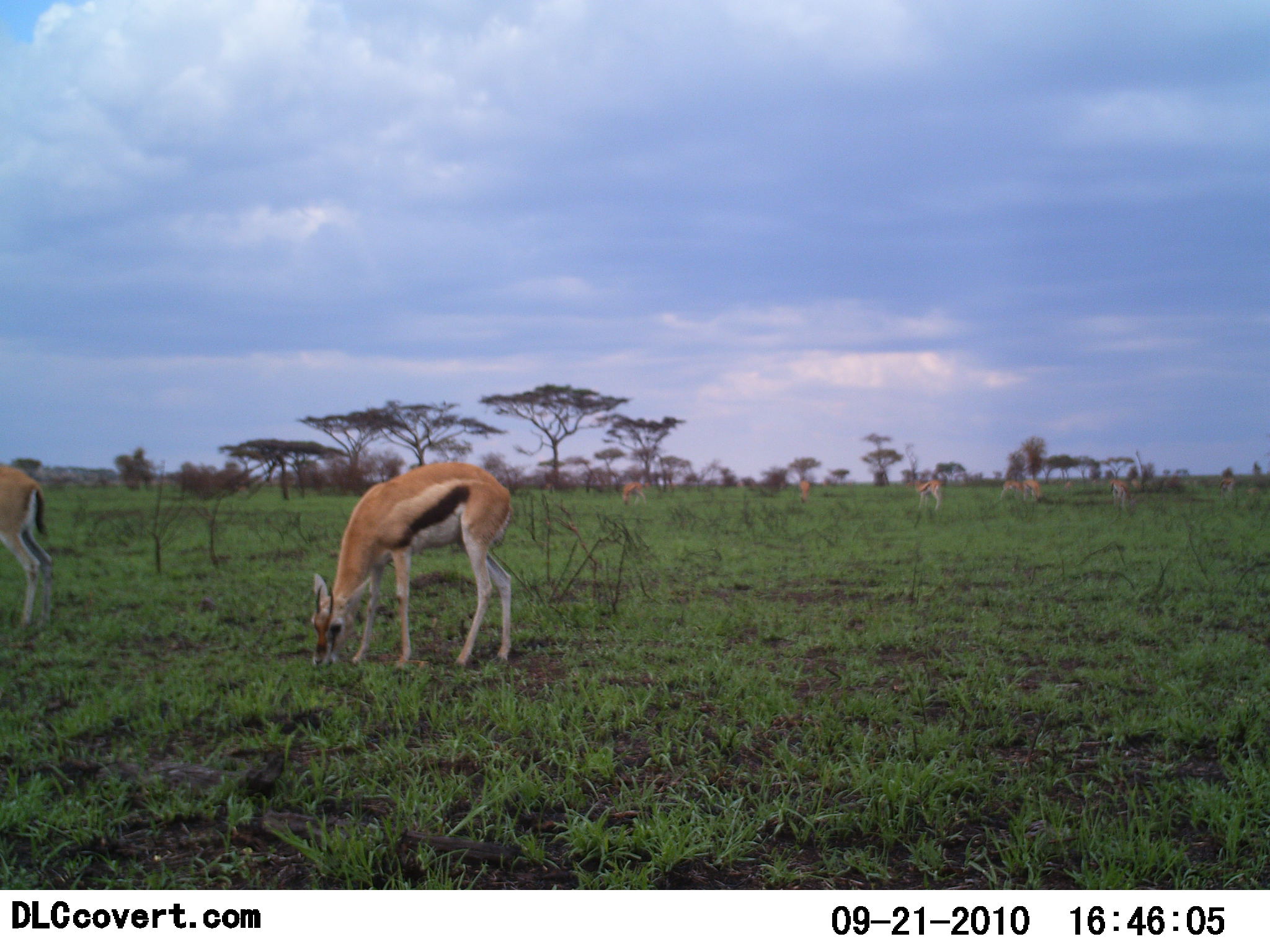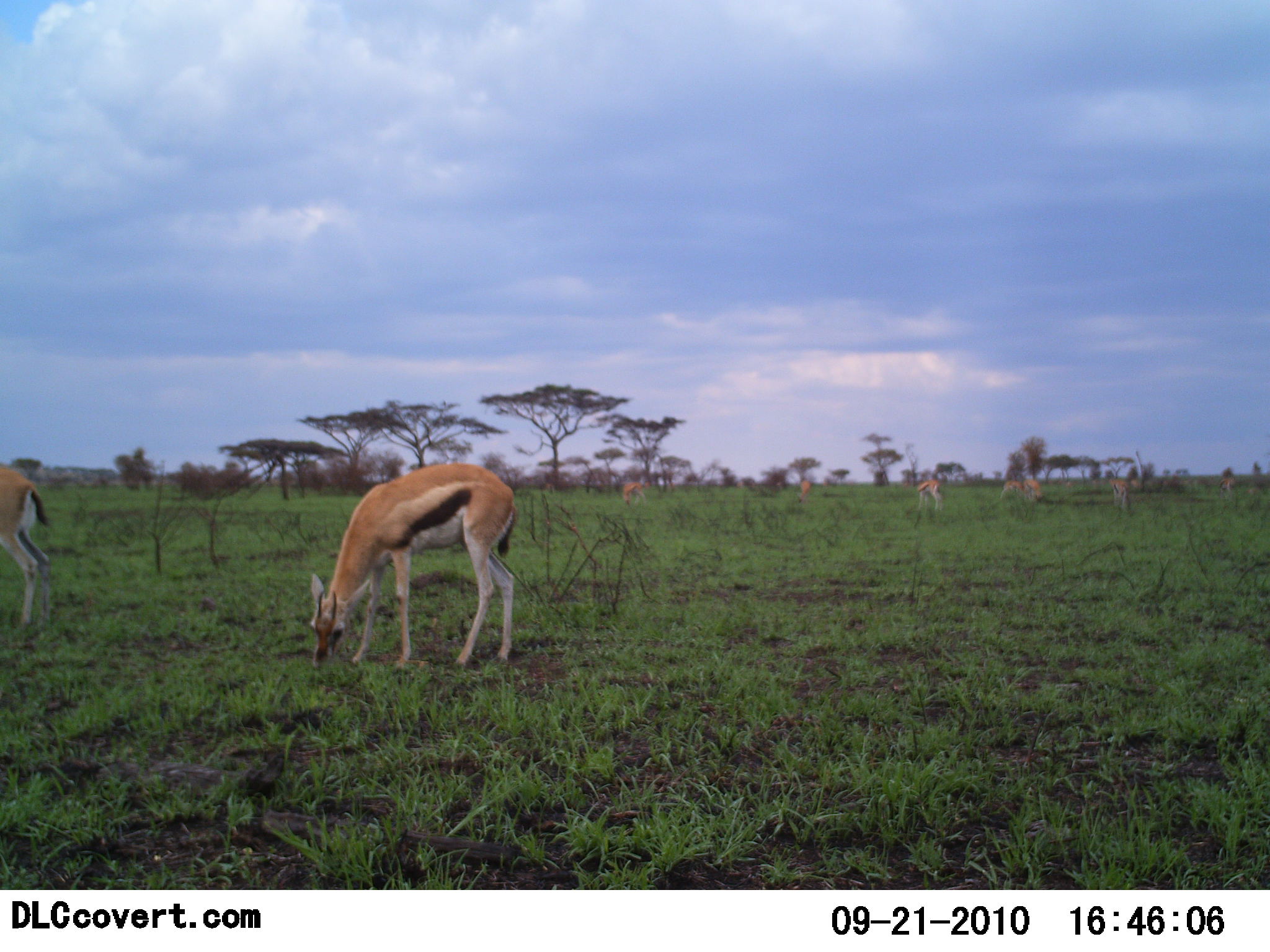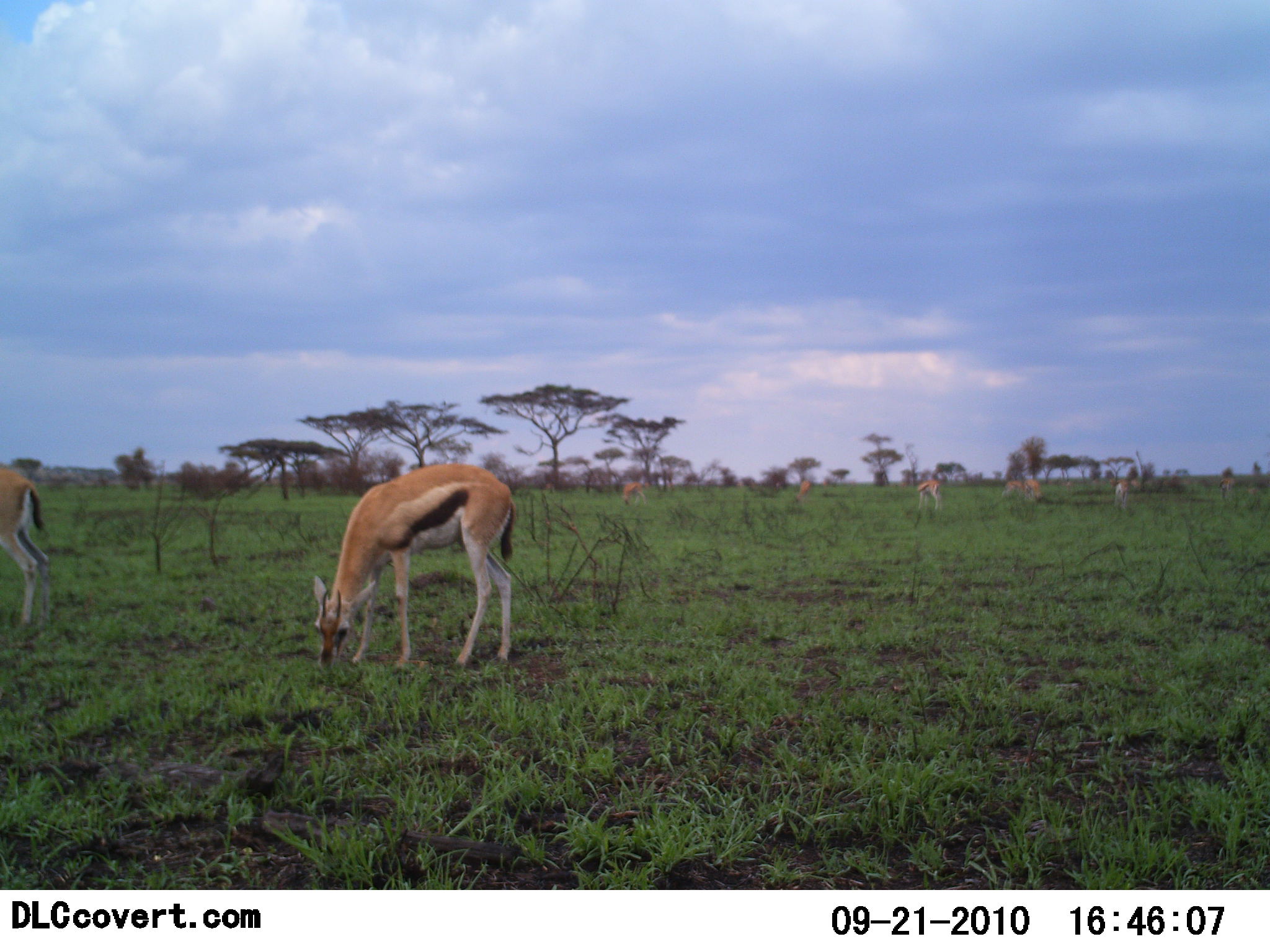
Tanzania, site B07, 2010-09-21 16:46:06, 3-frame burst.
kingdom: Animalia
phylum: Chordata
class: Mammalia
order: Artiodactyla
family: Bovidae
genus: Eudorcas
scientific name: Eudorcas thomsonii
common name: thomson's gazelle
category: gazellethomsons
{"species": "gazellethomsons (thomson's gazelle) (Eudorcas thomsonii)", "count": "8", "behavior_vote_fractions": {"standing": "56%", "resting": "0%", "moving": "6%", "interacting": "0%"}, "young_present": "0%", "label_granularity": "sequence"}